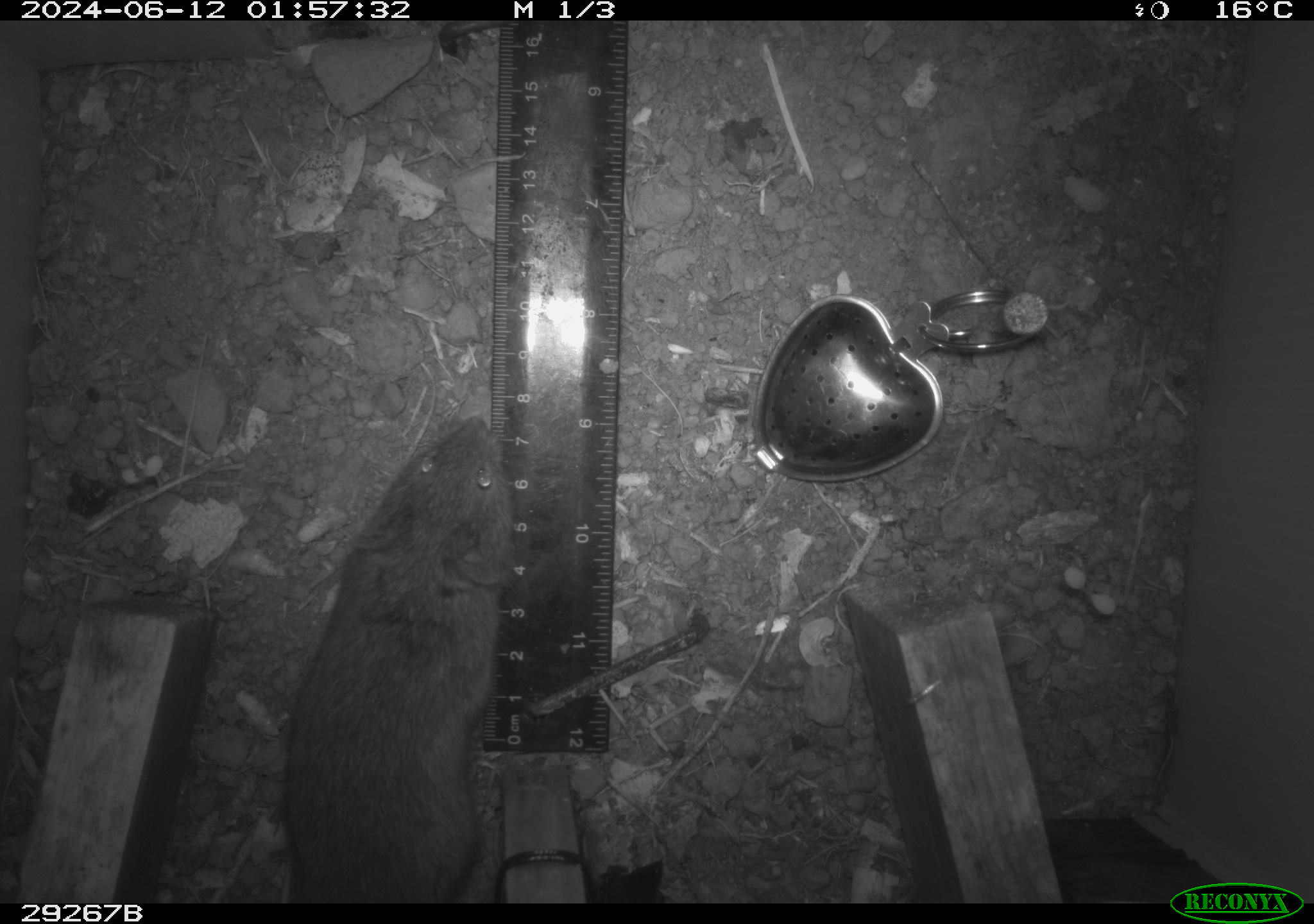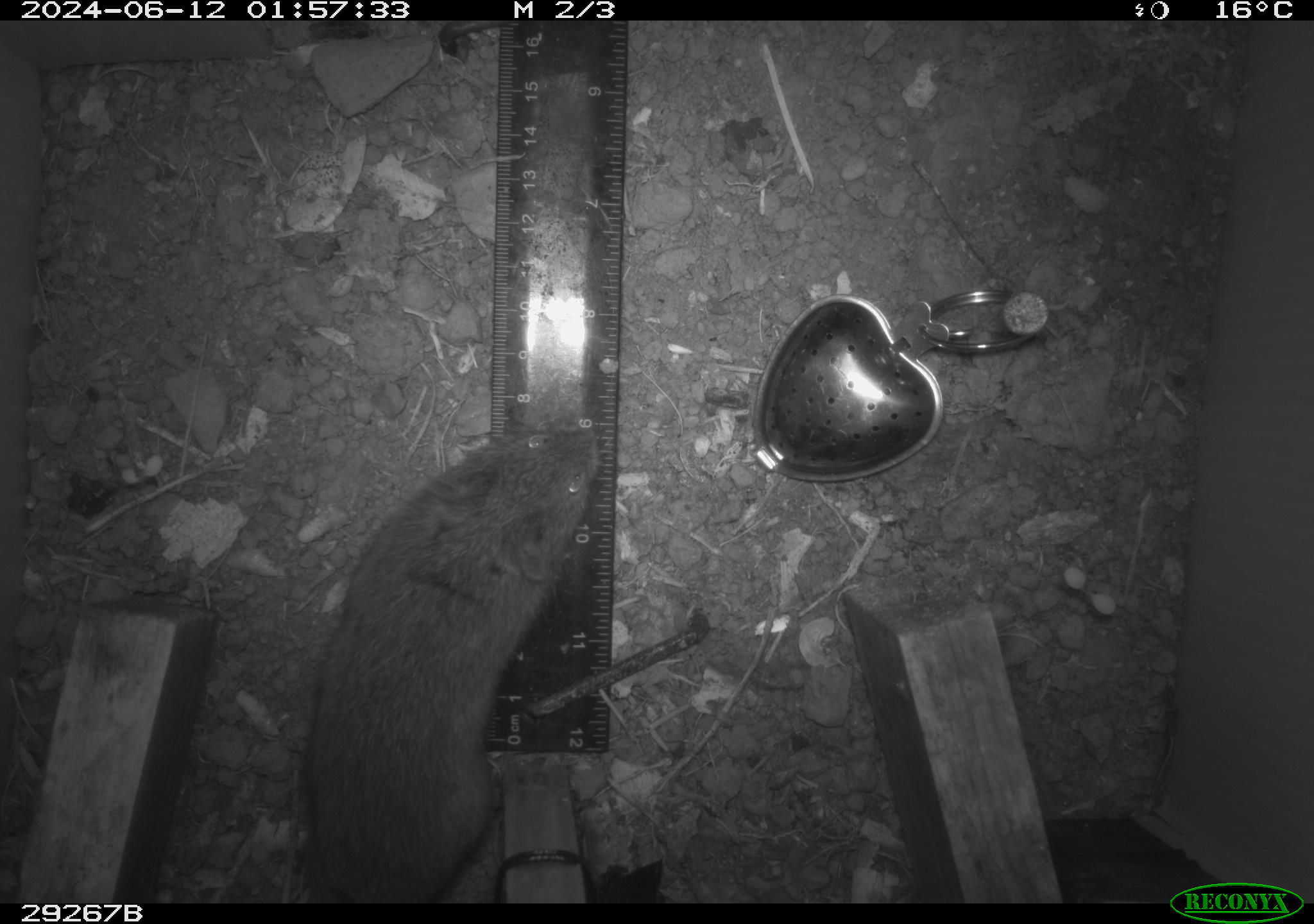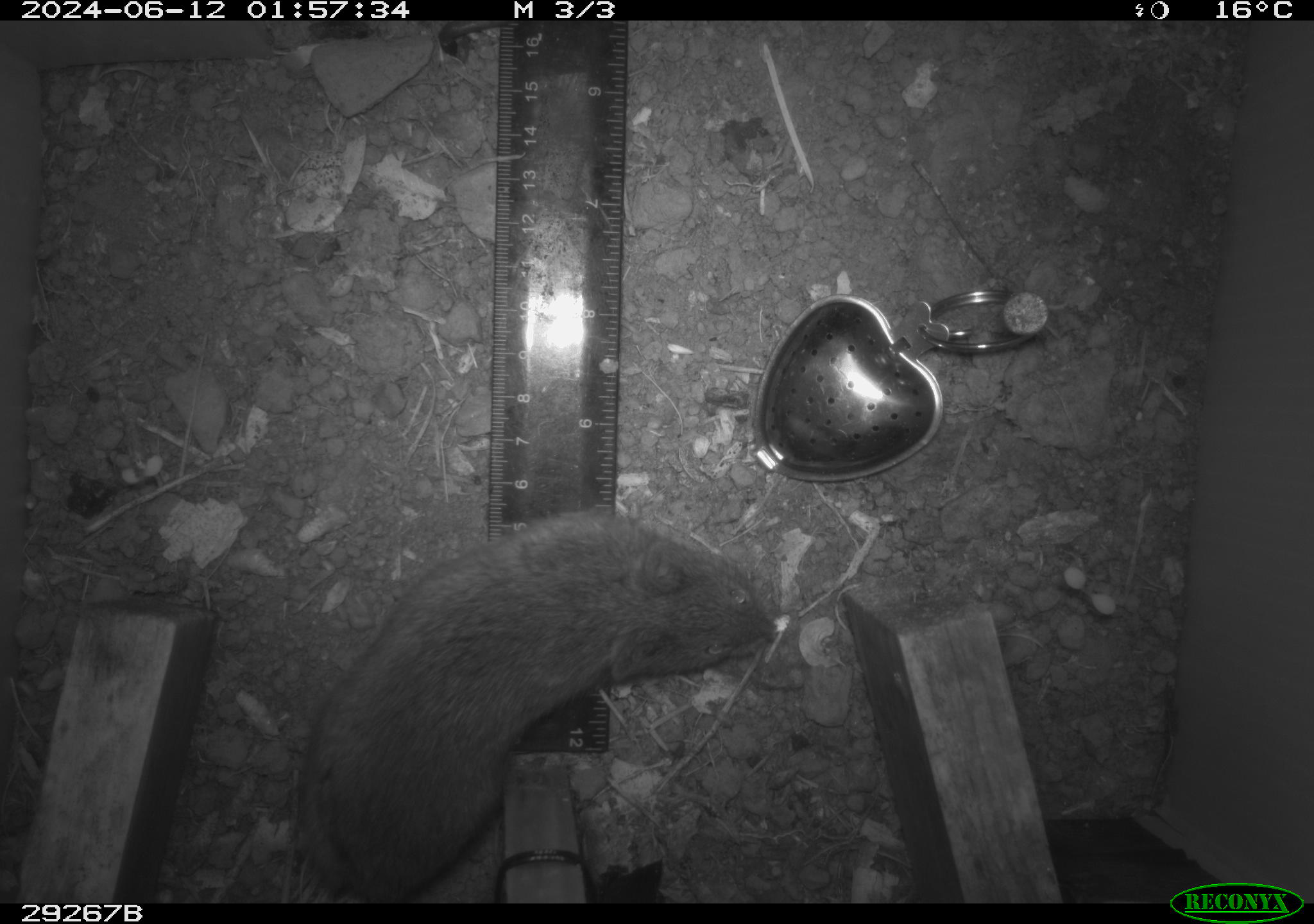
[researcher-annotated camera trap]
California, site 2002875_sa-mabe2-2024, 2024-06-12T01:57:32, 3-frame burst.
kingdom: Animalia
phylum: Chordata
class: Mammalia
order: Rodentia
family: Cricetidae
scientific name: Arvicolinae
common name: voles, lemmings, and muskrats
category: arvicolinae subfamily